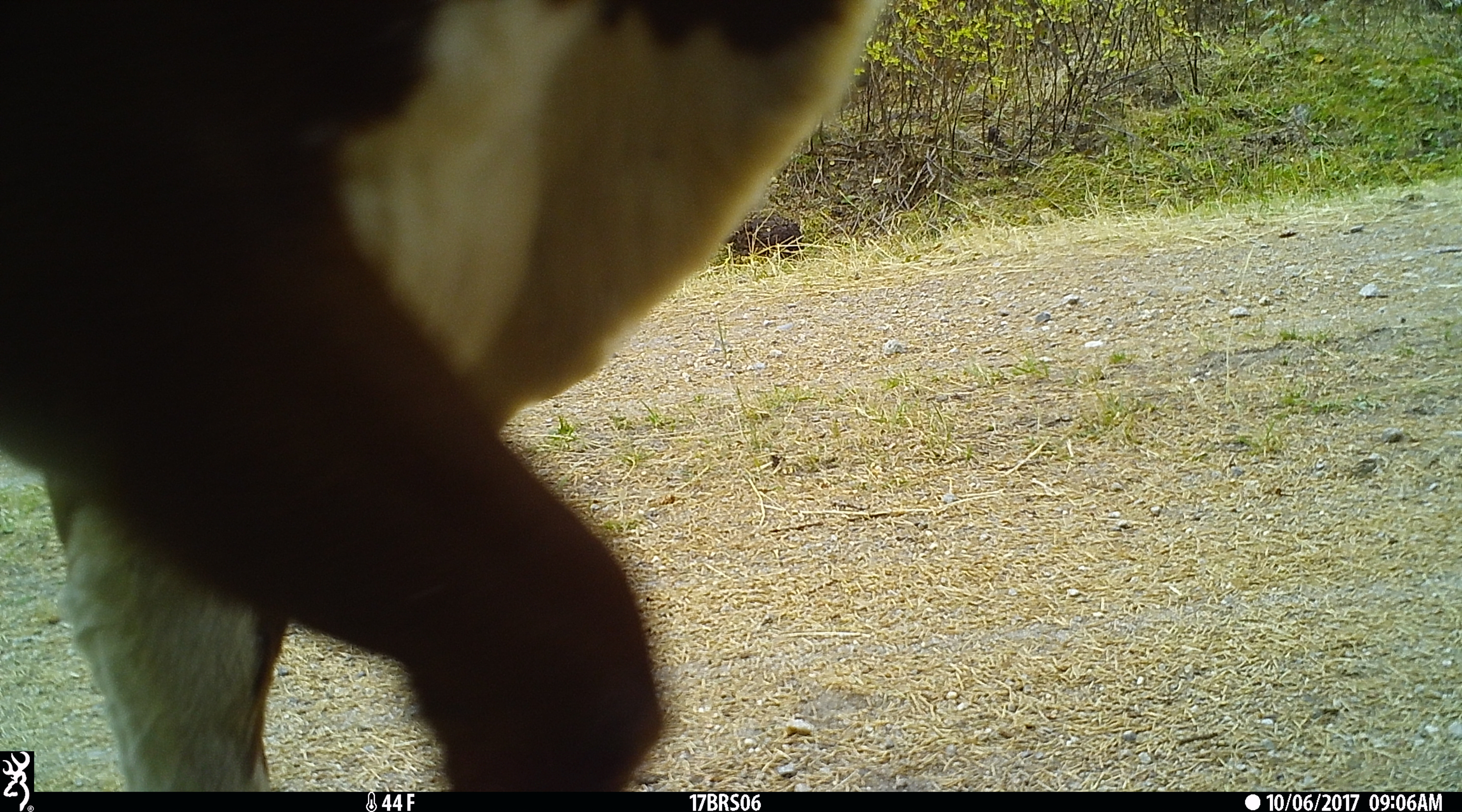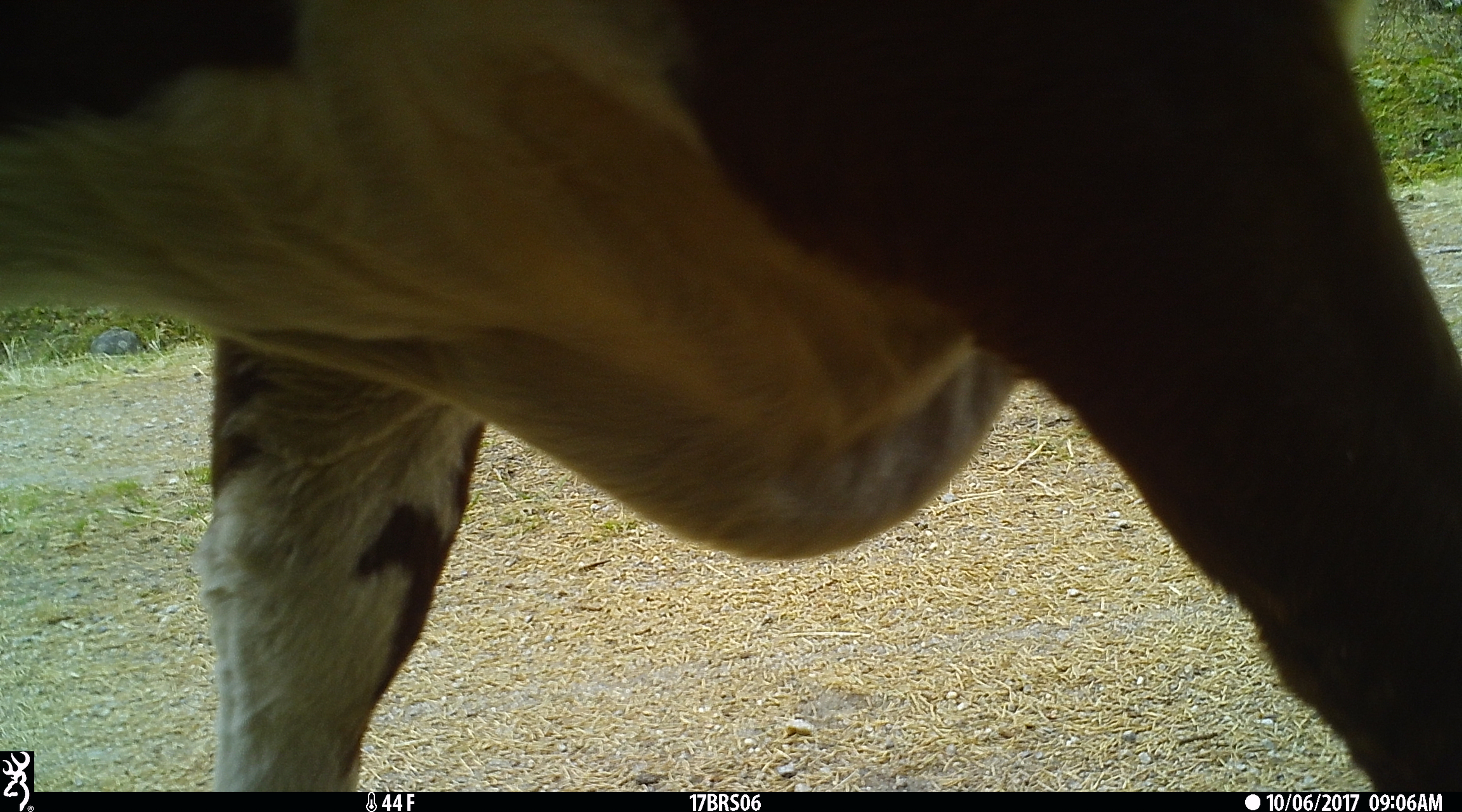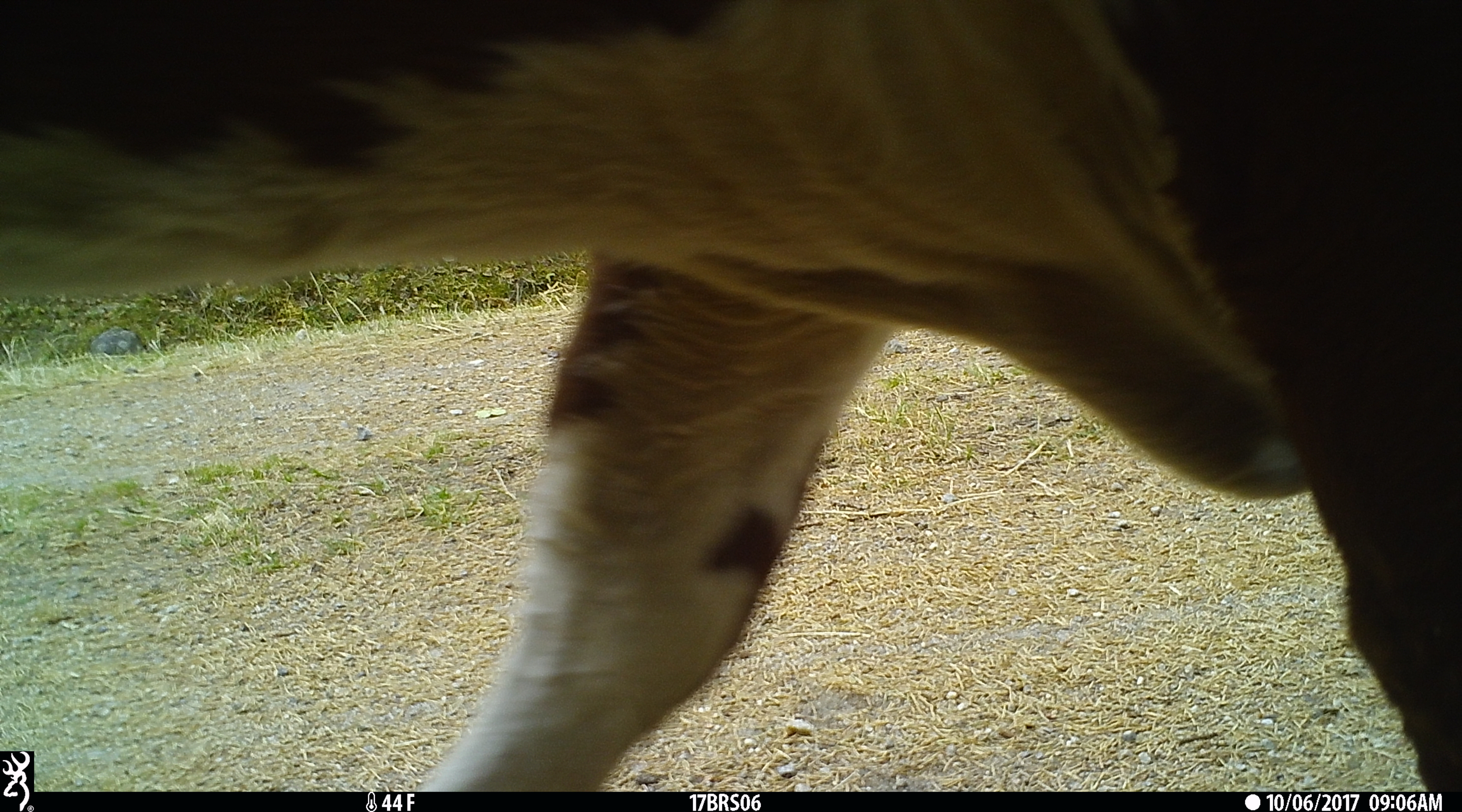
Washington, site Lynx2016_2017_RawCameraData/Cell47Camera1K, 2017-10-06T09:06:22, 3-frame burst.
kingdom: Animalia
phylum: Chordata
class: Mammalia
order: Artiodactyla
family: Bovidae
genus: Bos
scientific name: Bos taurus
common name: domestic cattle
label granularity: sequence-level